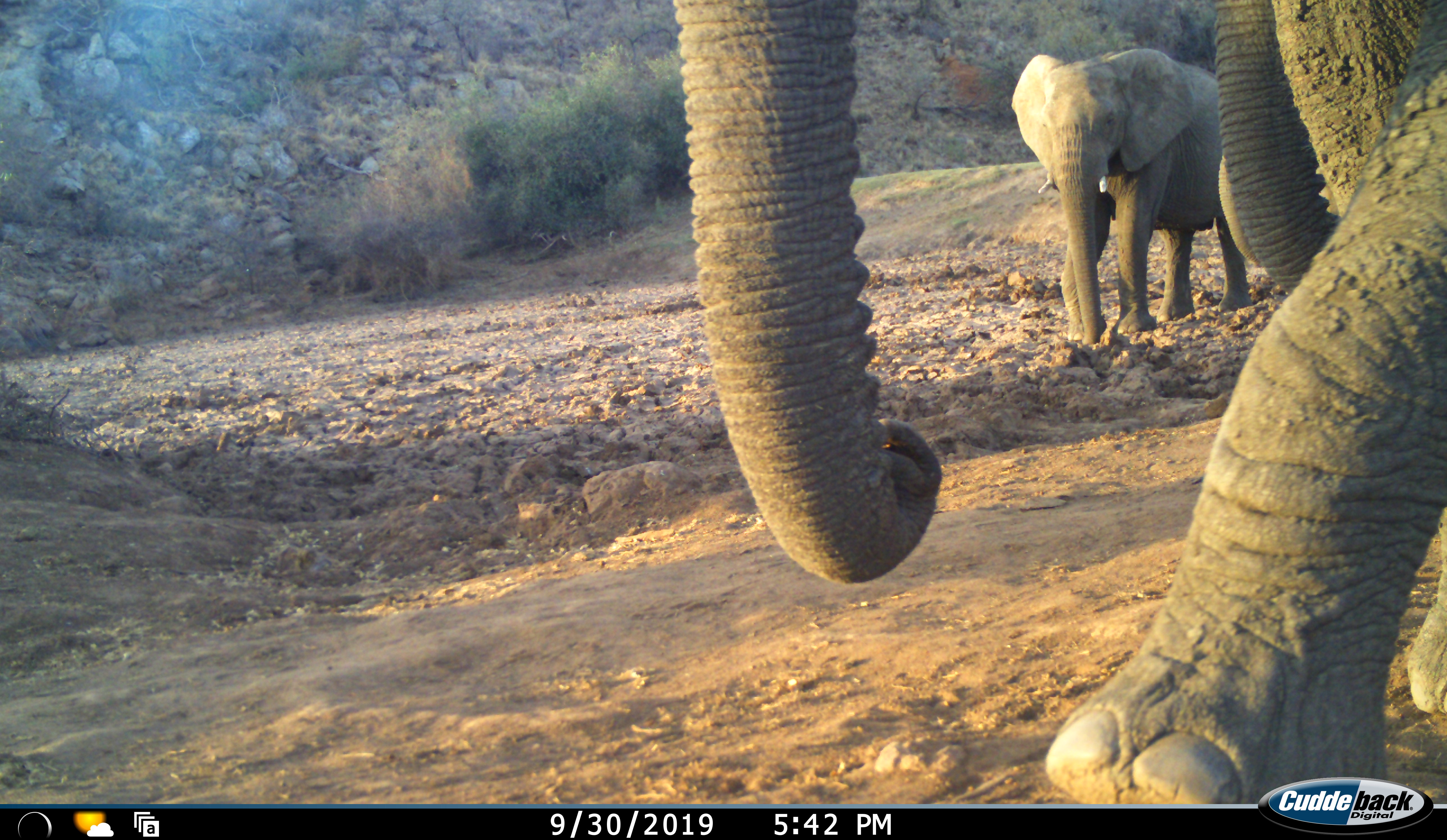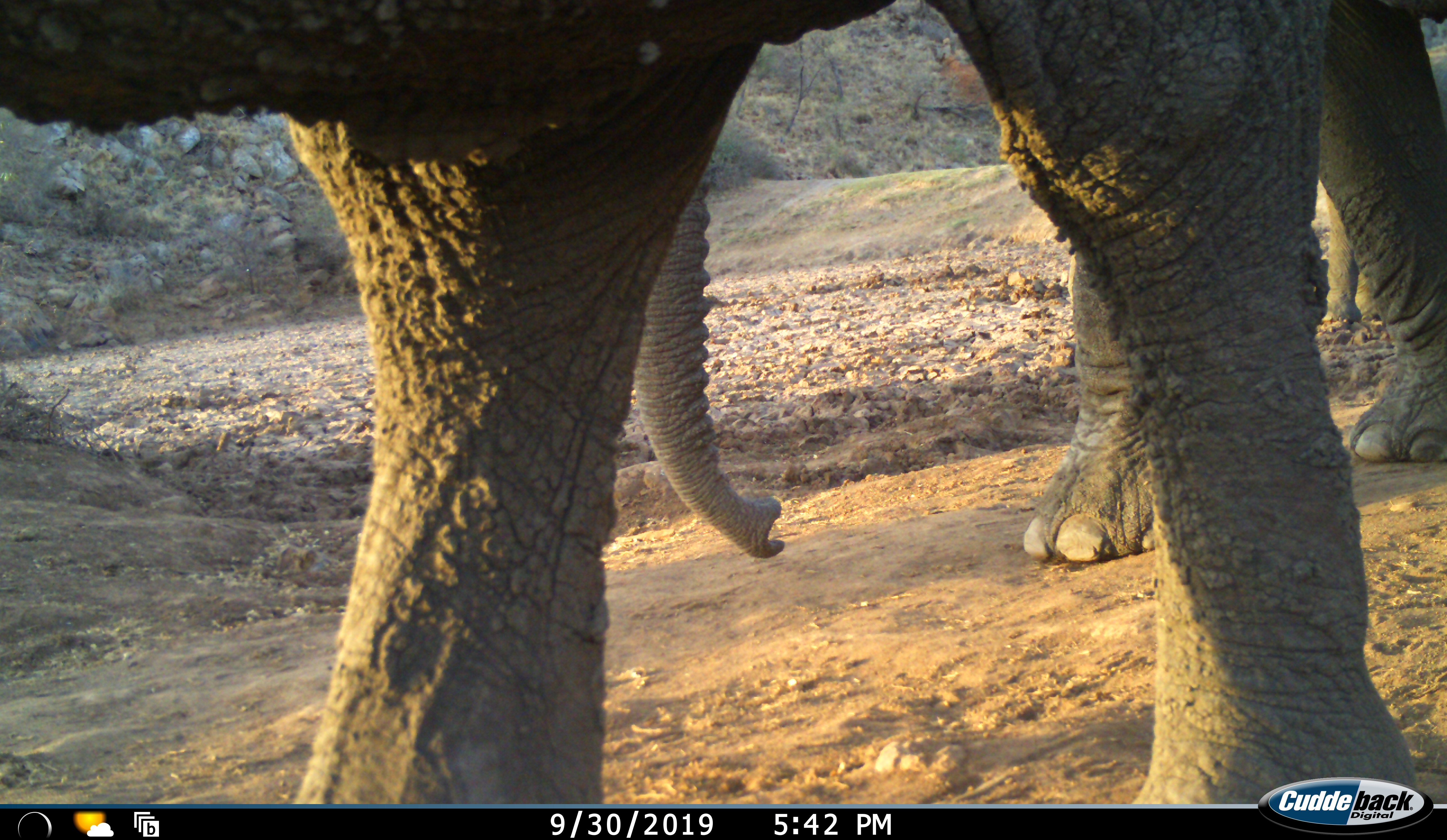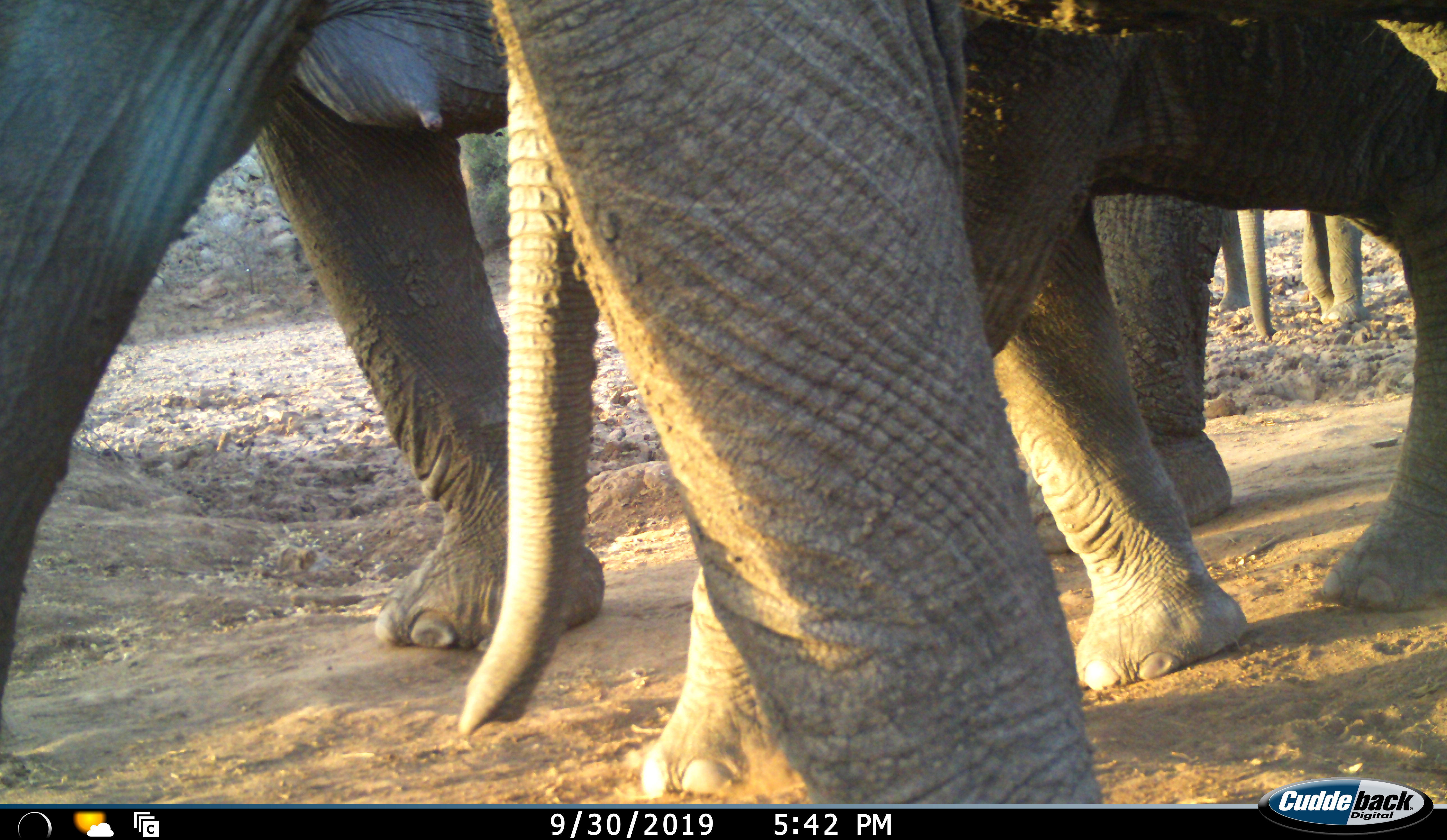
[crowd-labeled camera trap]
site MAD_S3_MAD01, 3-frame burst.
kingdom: Animalia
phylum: Chordata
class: Mammalia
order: Proboscidea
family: Elephantidae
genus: Loxodonta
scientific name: Loxodonta africana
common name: african bush elephant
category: elephant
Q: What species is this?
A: Elephant (african bush elephant) (Loxodonta africana).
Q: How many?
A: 4.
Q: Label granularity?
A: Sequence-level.